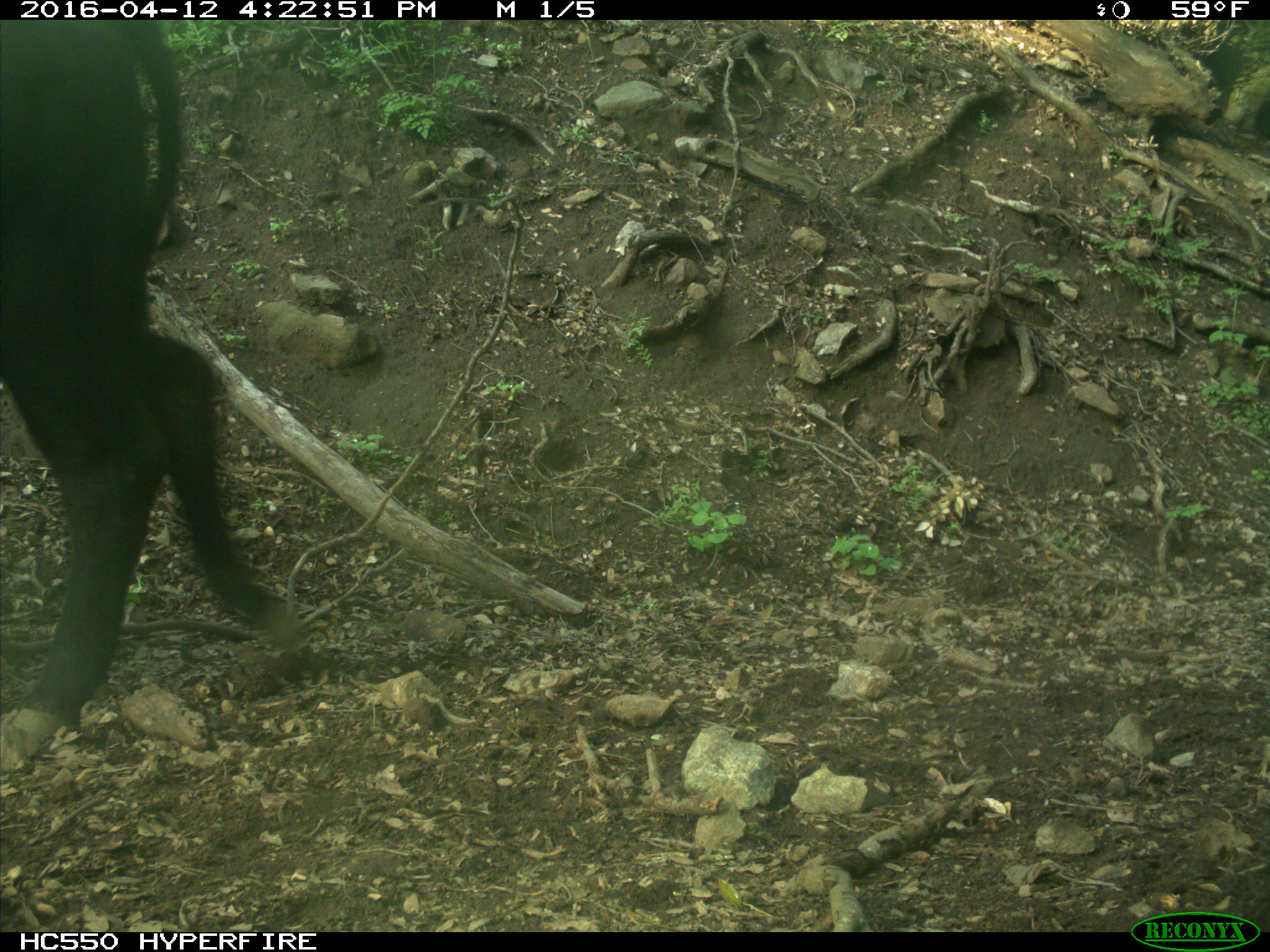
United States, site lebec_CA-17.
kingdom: Animalia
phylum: Chordata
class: Mammalia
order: Artiodactyla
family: Bovidae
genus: Bos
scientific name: Bos taurus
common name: domestic cow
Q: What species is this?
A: Bos taurus (domestic cow).